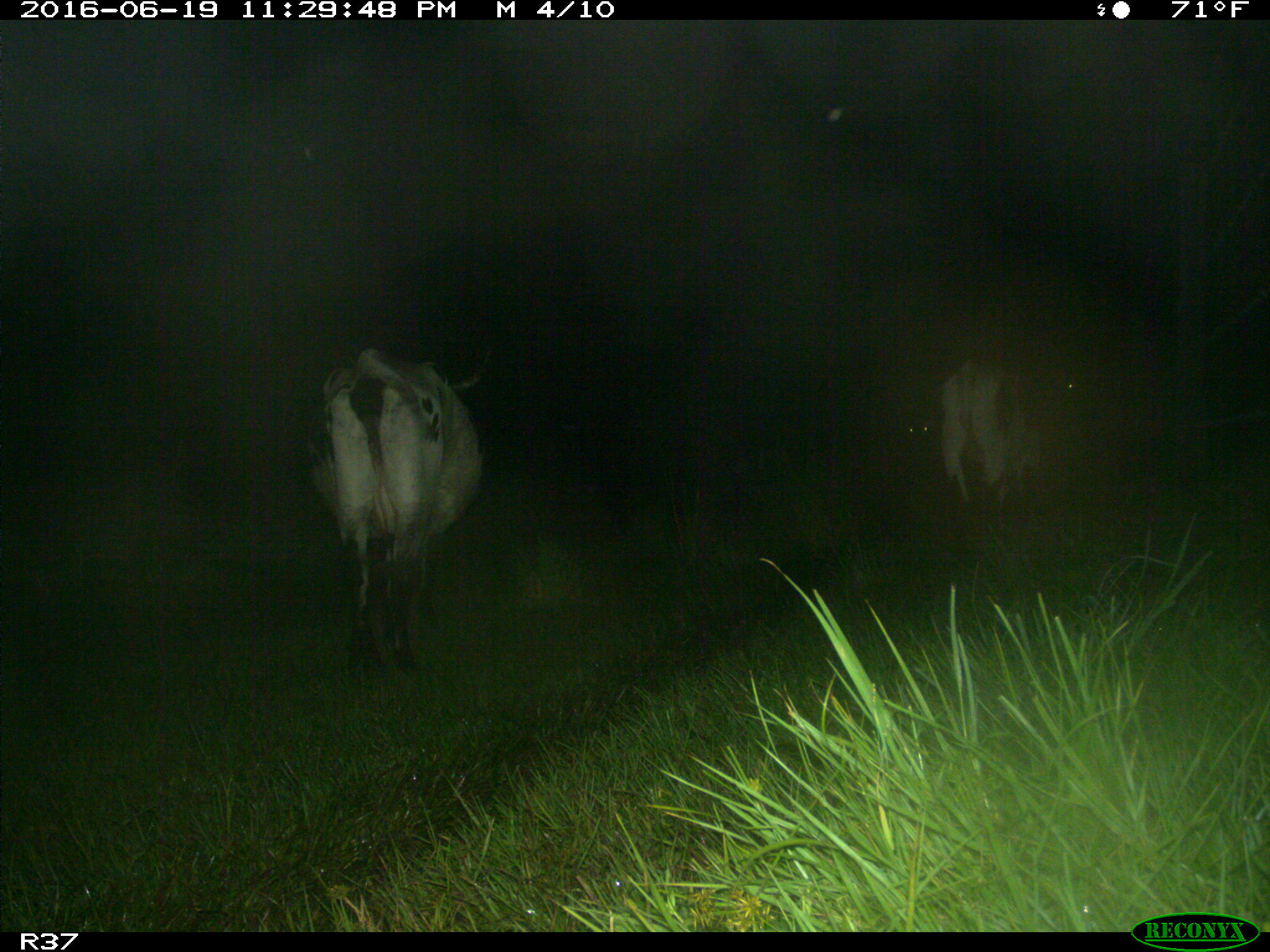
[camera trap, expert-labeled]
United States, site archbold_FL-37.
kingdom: Animalia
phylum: Chordata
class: Mammalia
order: Artiodactyla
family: Bovidae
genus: Bos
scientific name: Bos taurus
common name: domestic cow